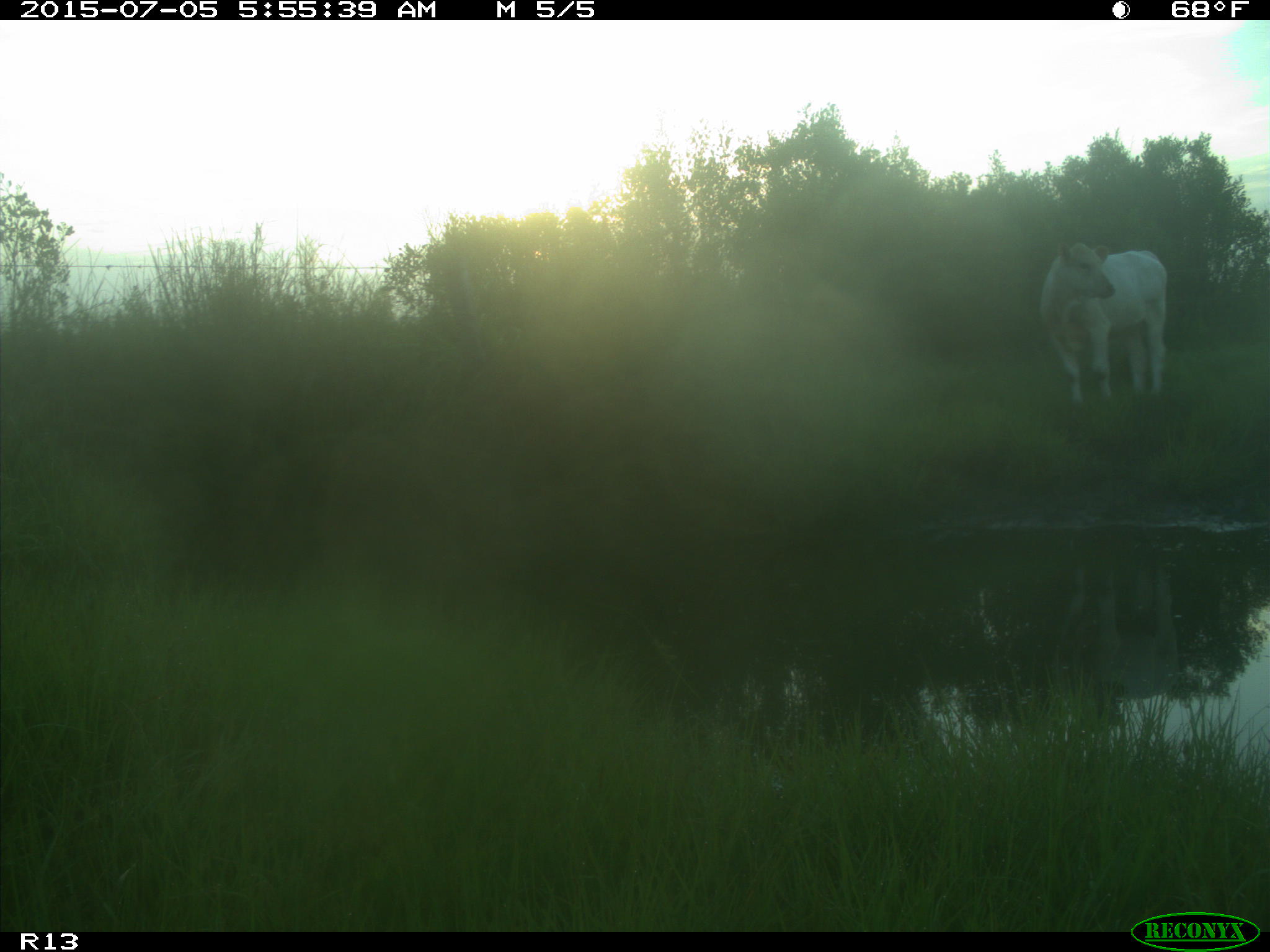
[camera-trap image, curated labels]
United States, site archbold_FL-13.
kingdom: Animalia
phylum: Chordata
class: Mammalia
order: Artiodactyla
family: Bovidae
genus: Bos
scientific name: Bos taurus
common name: domestic cow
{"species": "Bos taurus (domestic cow)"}